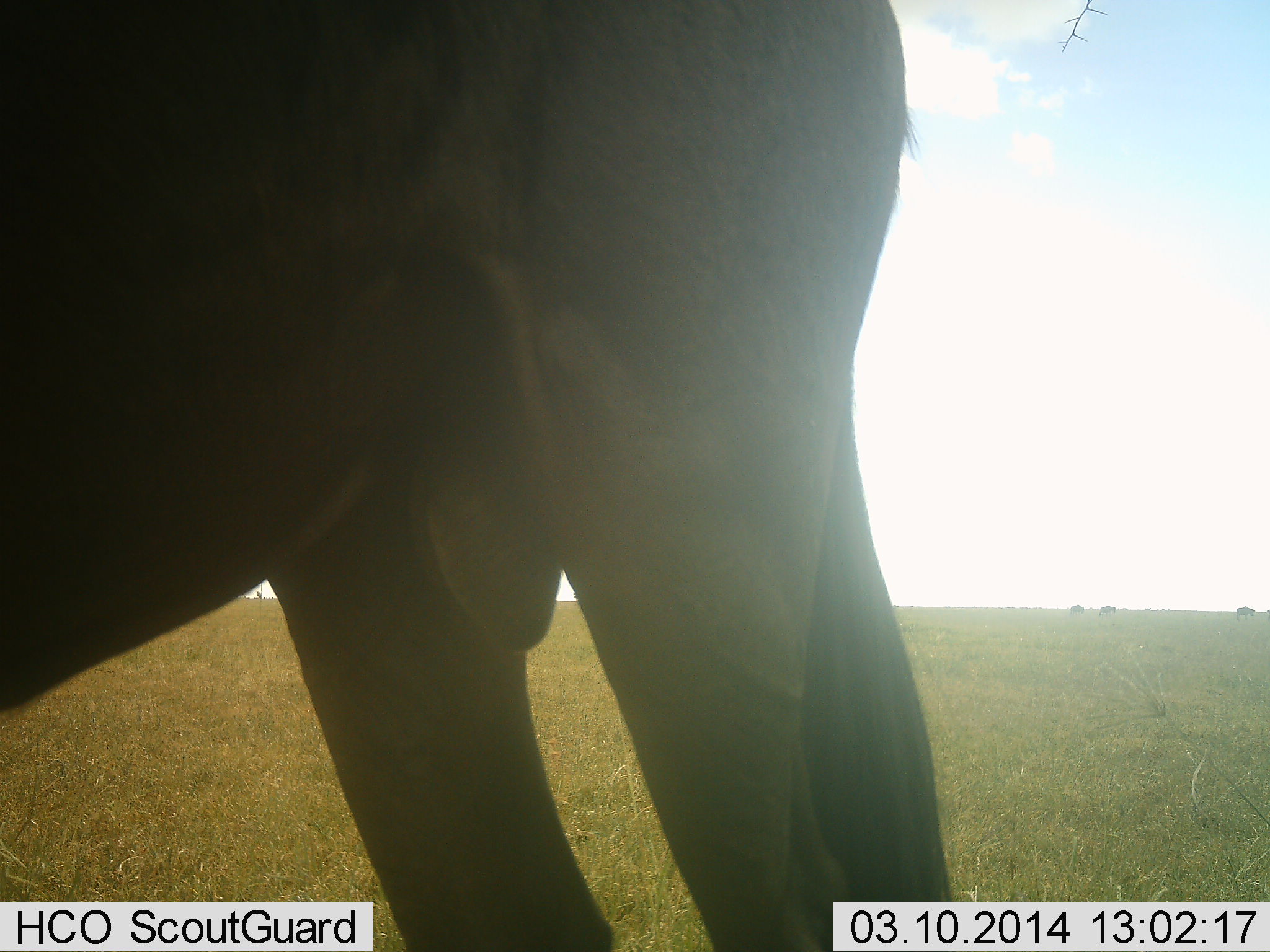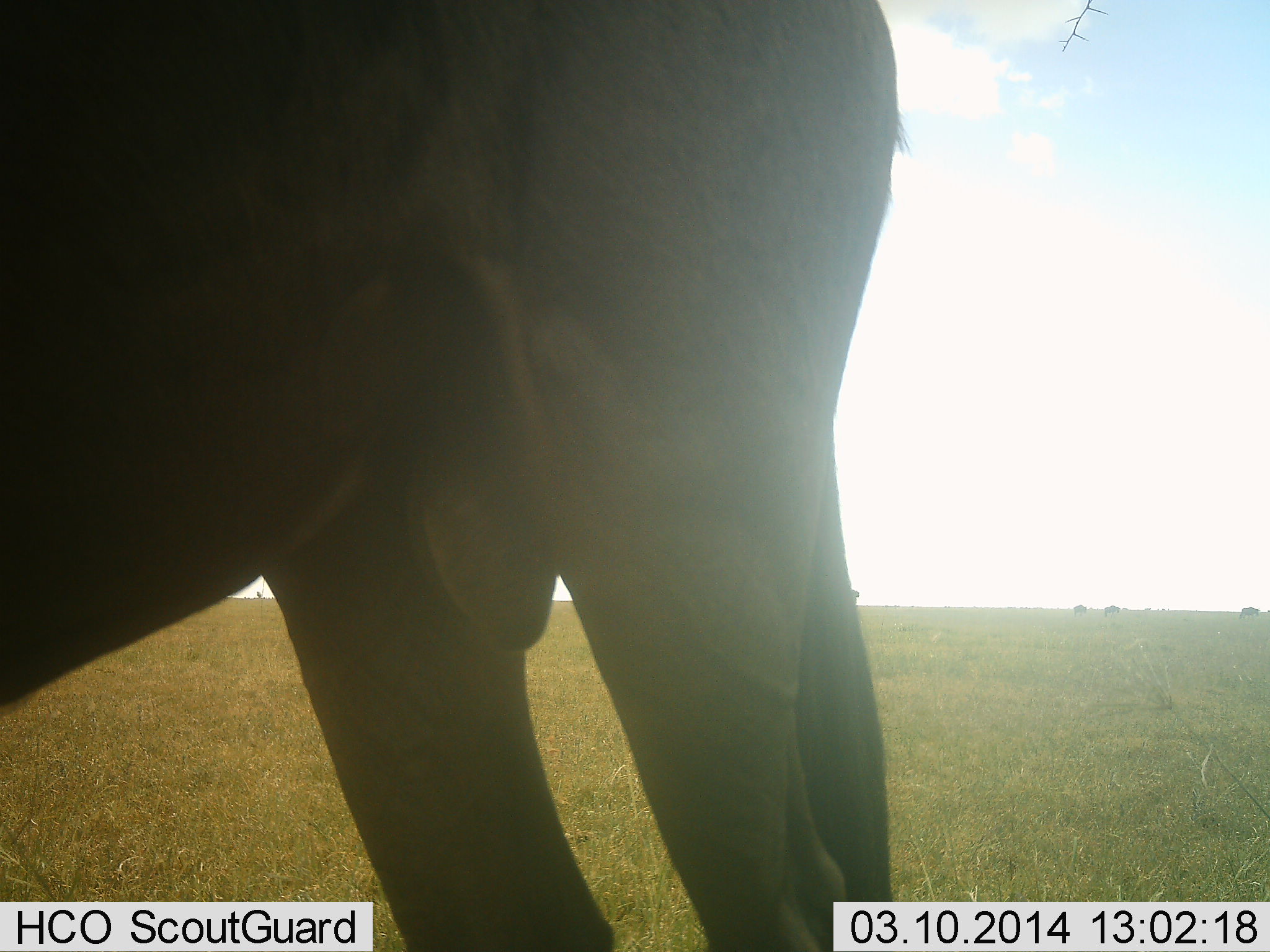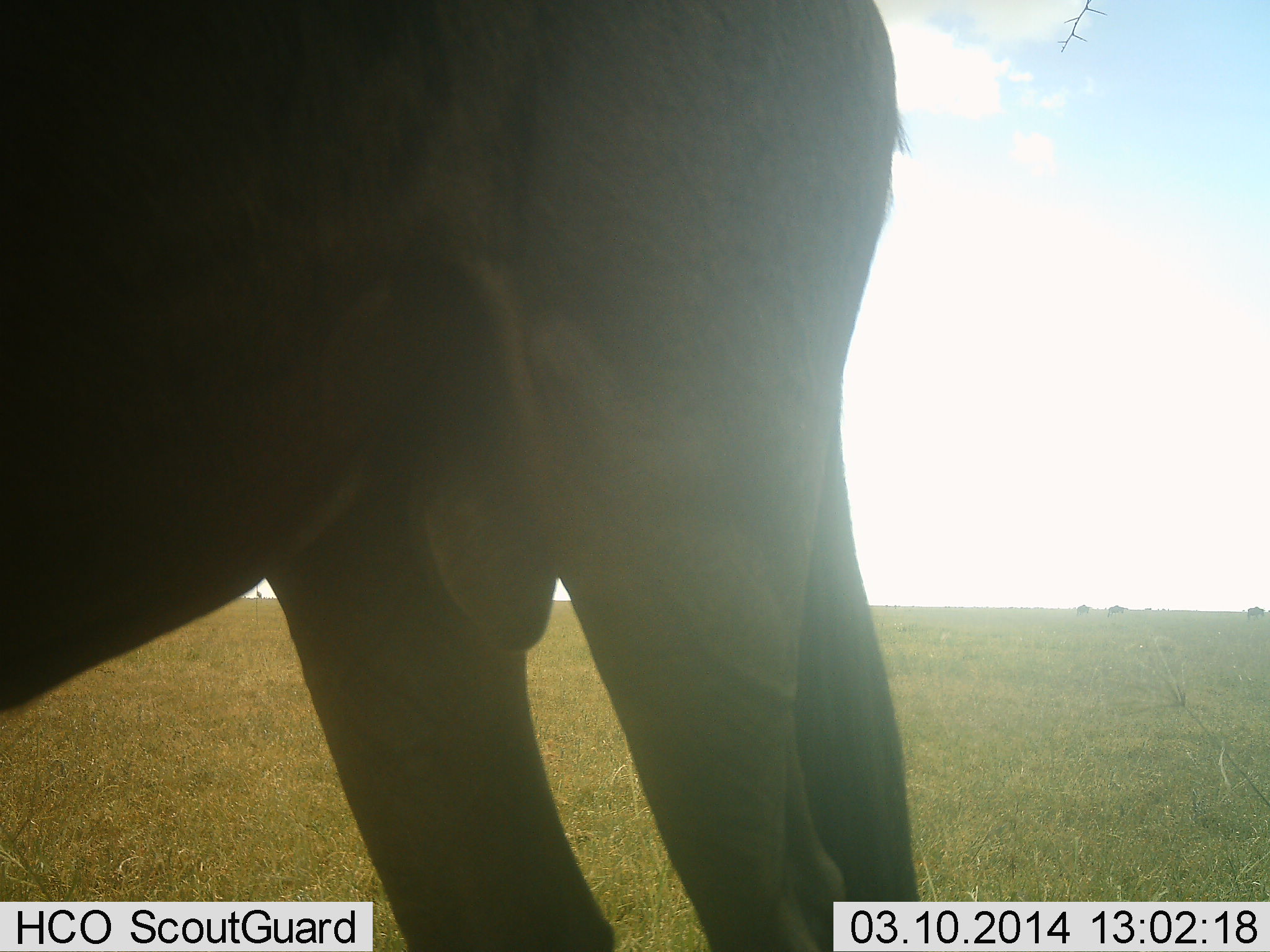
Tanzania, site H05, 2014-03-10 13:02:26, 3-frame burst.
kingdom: Animalia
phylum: Chordata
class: Mammalia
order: Artiodactyla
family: Bovidae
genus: Connochaetes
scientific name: Connochaetes taurinus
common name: blue wildebeest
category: wildebeest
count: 4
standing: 88%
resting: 12%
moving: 75%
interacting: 0%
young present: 0%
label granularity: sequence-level